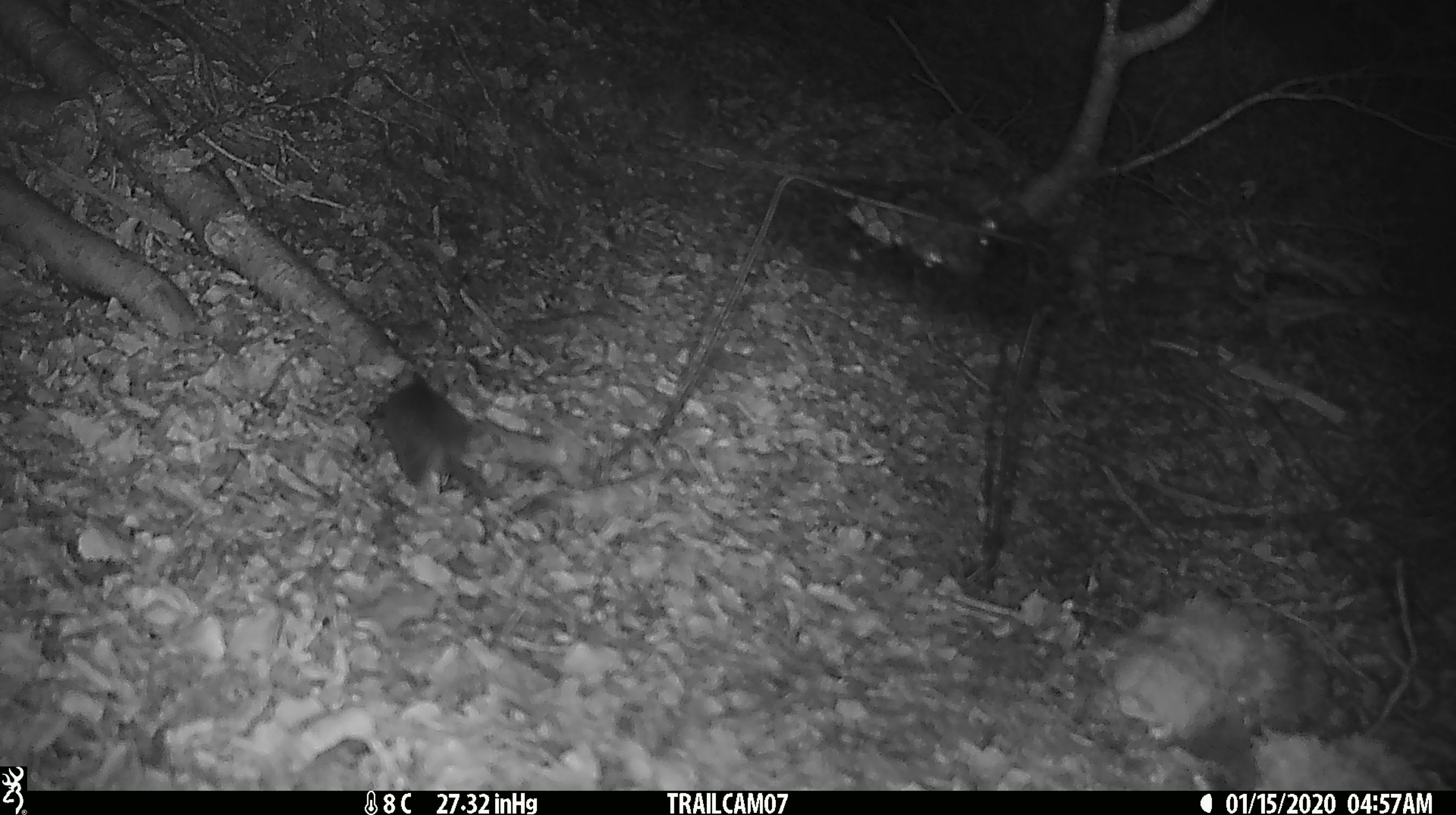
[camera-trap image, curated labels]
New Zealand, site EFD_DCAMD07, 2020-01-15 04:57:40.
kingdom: Animalia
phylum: Chordata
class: Mammalia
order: Rodentia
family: Muridae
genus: Mus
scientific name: Mus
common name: mouse